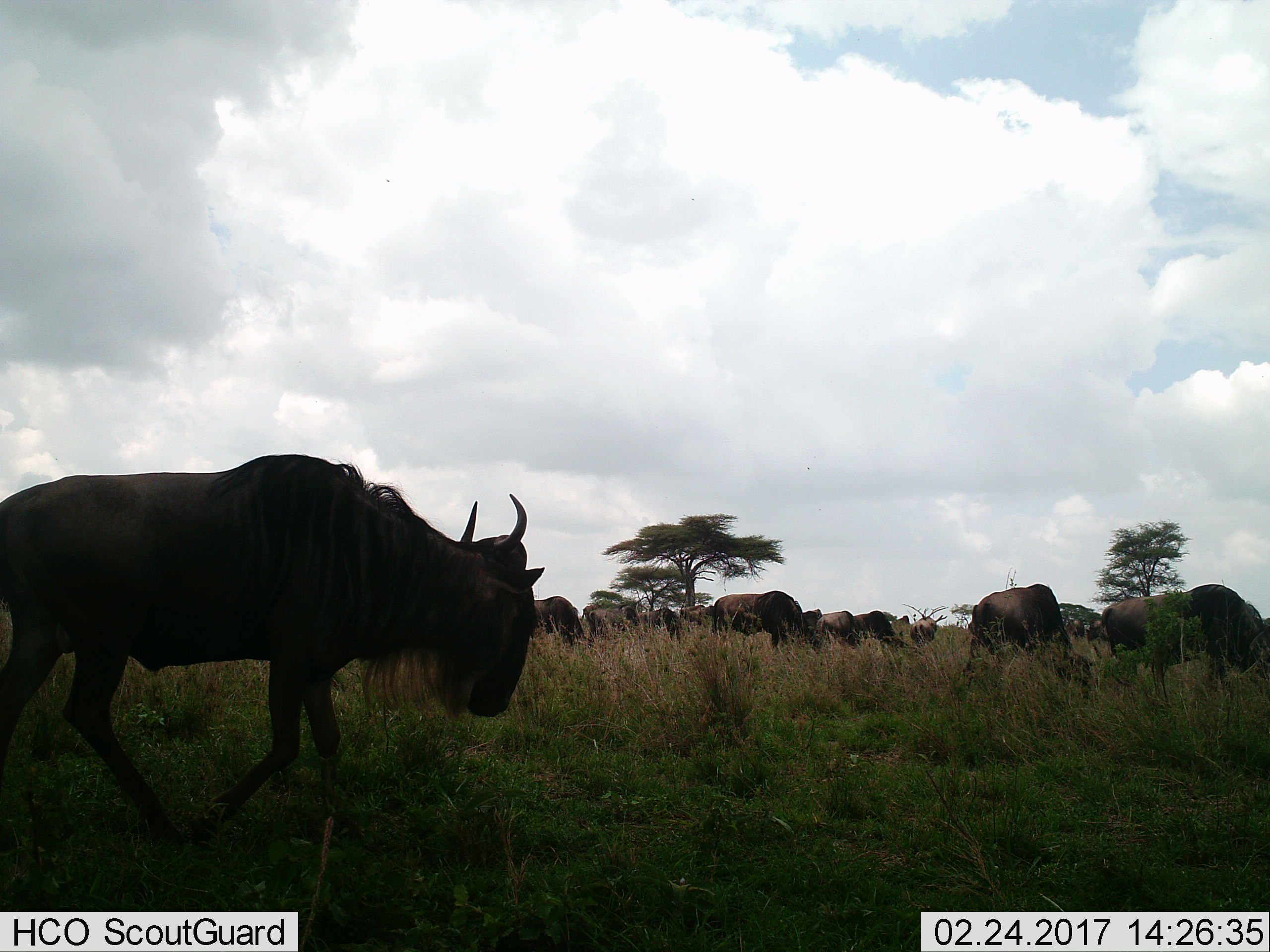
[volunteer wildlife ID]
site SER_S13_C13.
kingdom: Animalia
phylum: Chordata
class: Mammalia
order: Artiodactyla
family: Bovidae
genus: Connochaetes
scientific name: Connochaetes taurinus taurinus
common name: blue wildebeest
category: wildebeestblue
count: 11-50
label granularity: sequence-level